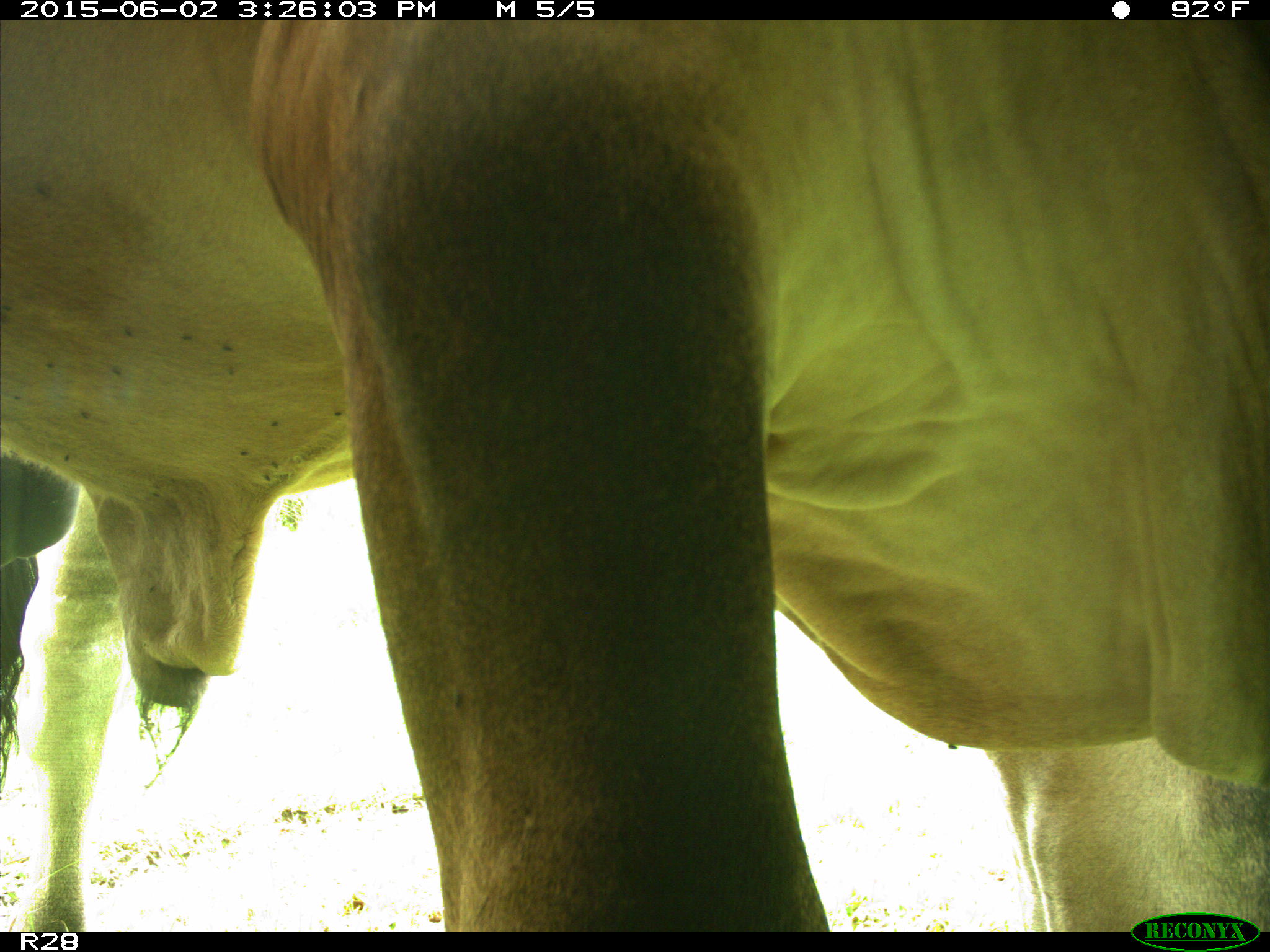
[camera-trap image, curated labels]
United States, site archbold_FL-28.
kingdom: Animalia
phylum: Chordata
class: Mammalia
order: Artiodactyla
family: Bovidae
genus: Bos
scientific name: Bos taurus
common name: domestic cow